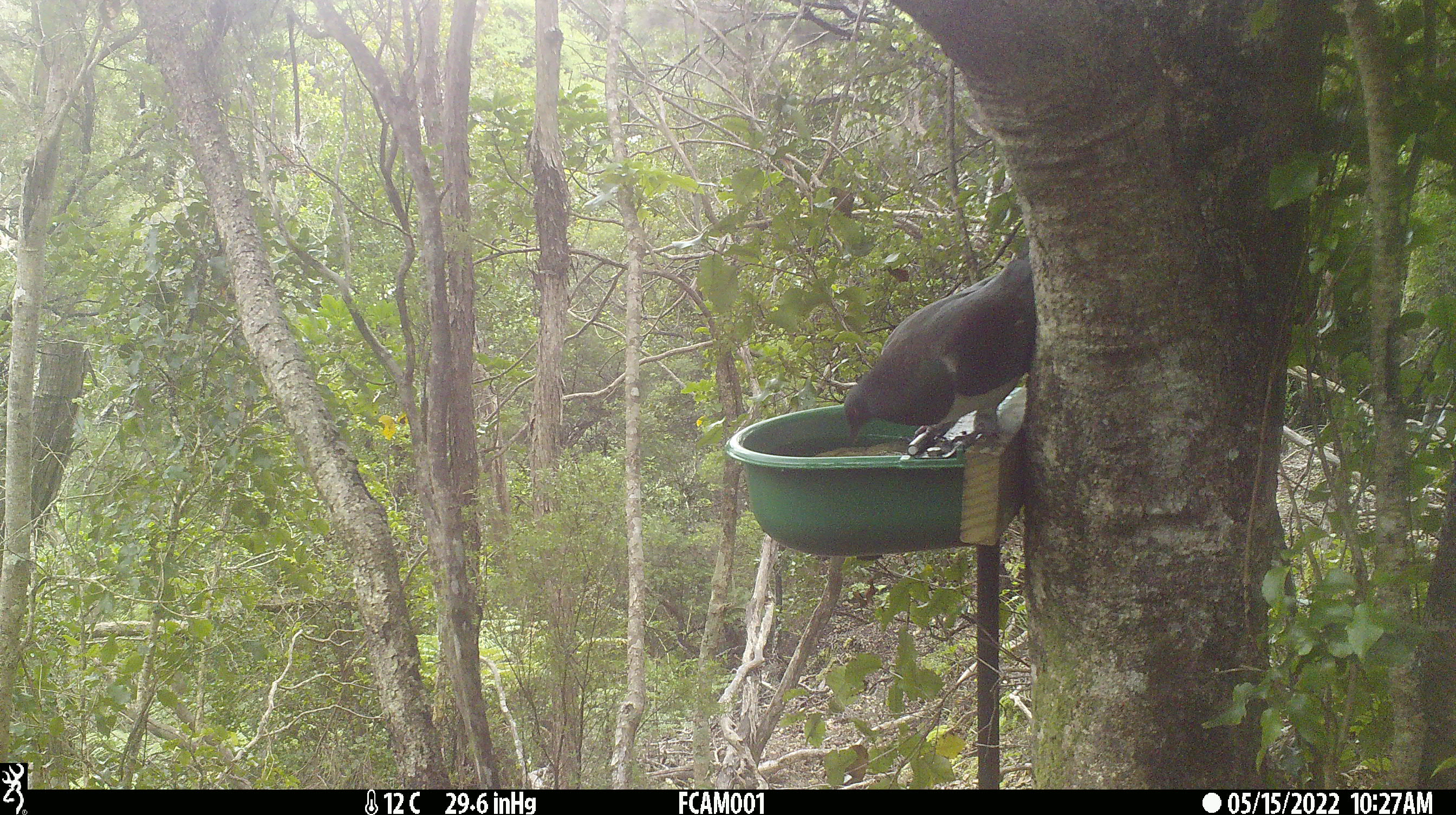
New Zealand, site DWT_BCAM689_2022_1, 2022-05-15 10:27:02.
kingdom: Animalia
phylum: Chordata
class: Aves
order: Columbiformes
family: Columbidae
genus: Hemiphaga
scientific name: Hemiphaga novaeseelandiae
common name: new zealand pigeon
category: kereru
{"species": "kereru (new zealand pigeon) (Hemiphaga novaeseelandiae)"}